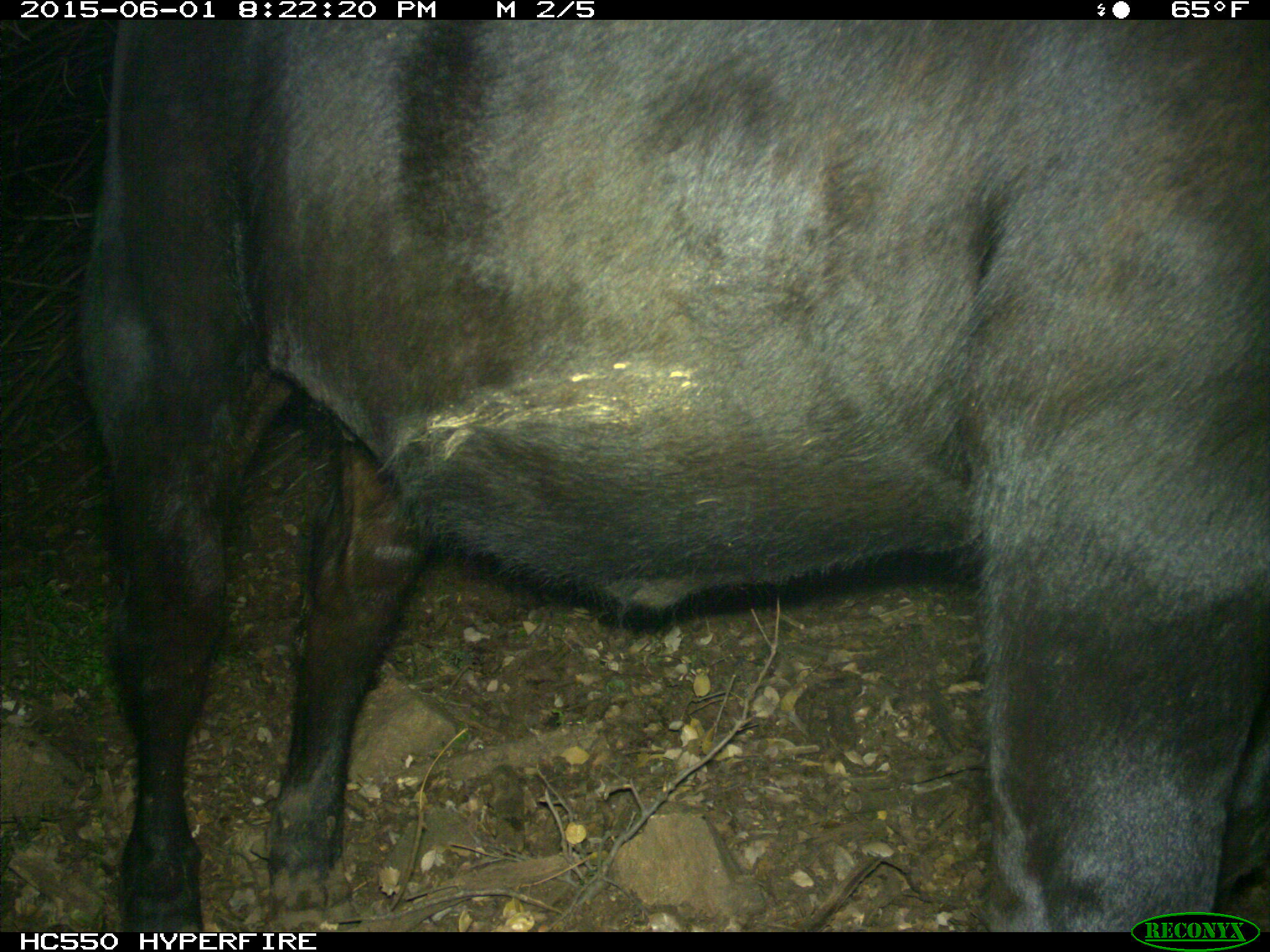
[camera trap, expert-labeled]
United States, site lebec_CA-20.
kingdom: Animalia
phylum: Chordata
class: Mammalia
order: Artiodactyla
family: Bovidae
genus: Bos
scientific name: Bos taurus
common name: domestic cow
Bos taurus (domestic cow).